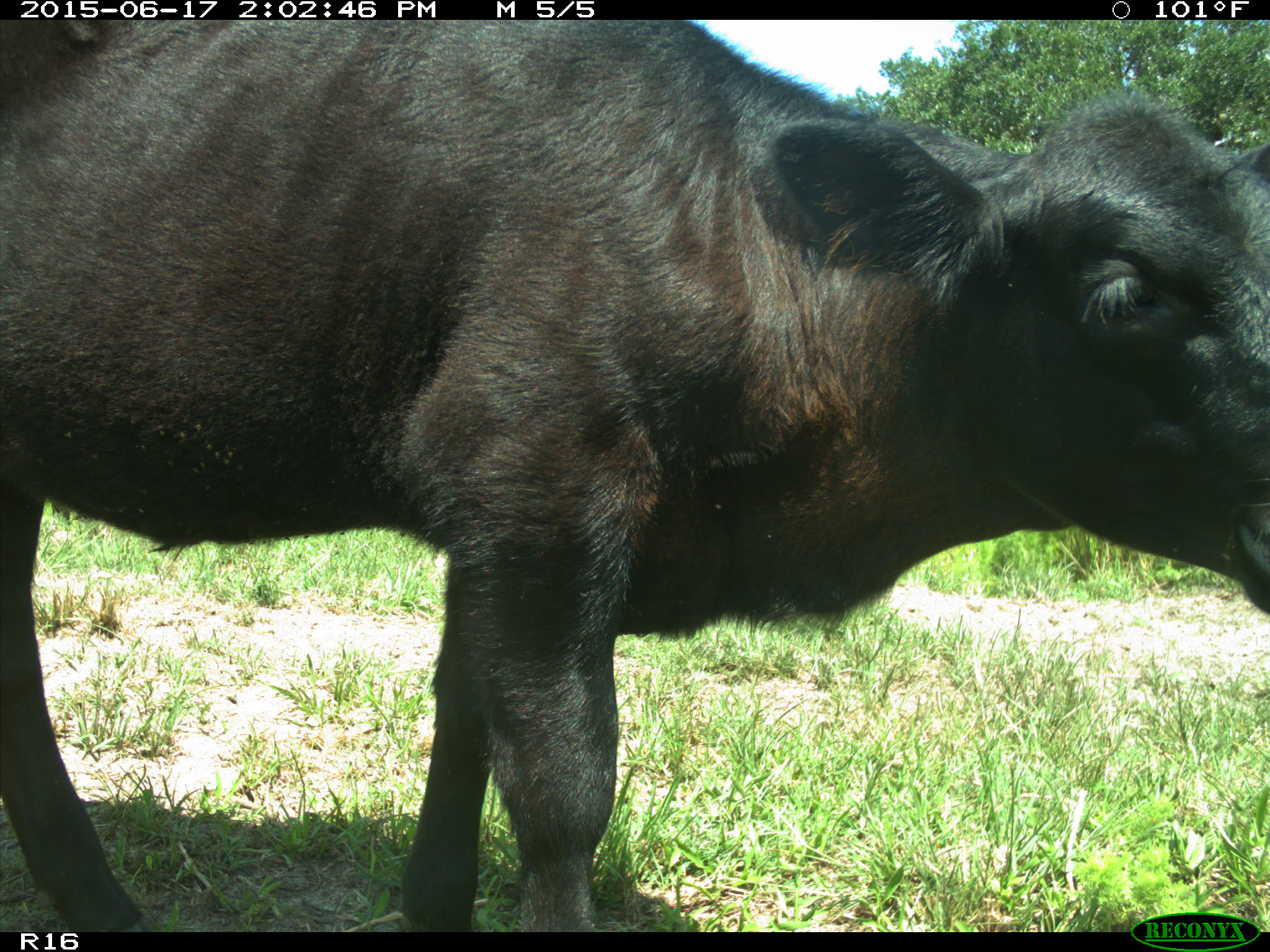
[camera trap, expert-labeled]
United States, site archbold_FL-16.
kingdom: Animalia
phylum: Chordata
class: Mammalia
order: Artiodactyla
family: Bovidae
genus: Bos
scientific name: Bos taurus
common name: domestic cow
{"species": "Bos taurus (domestic cow)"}